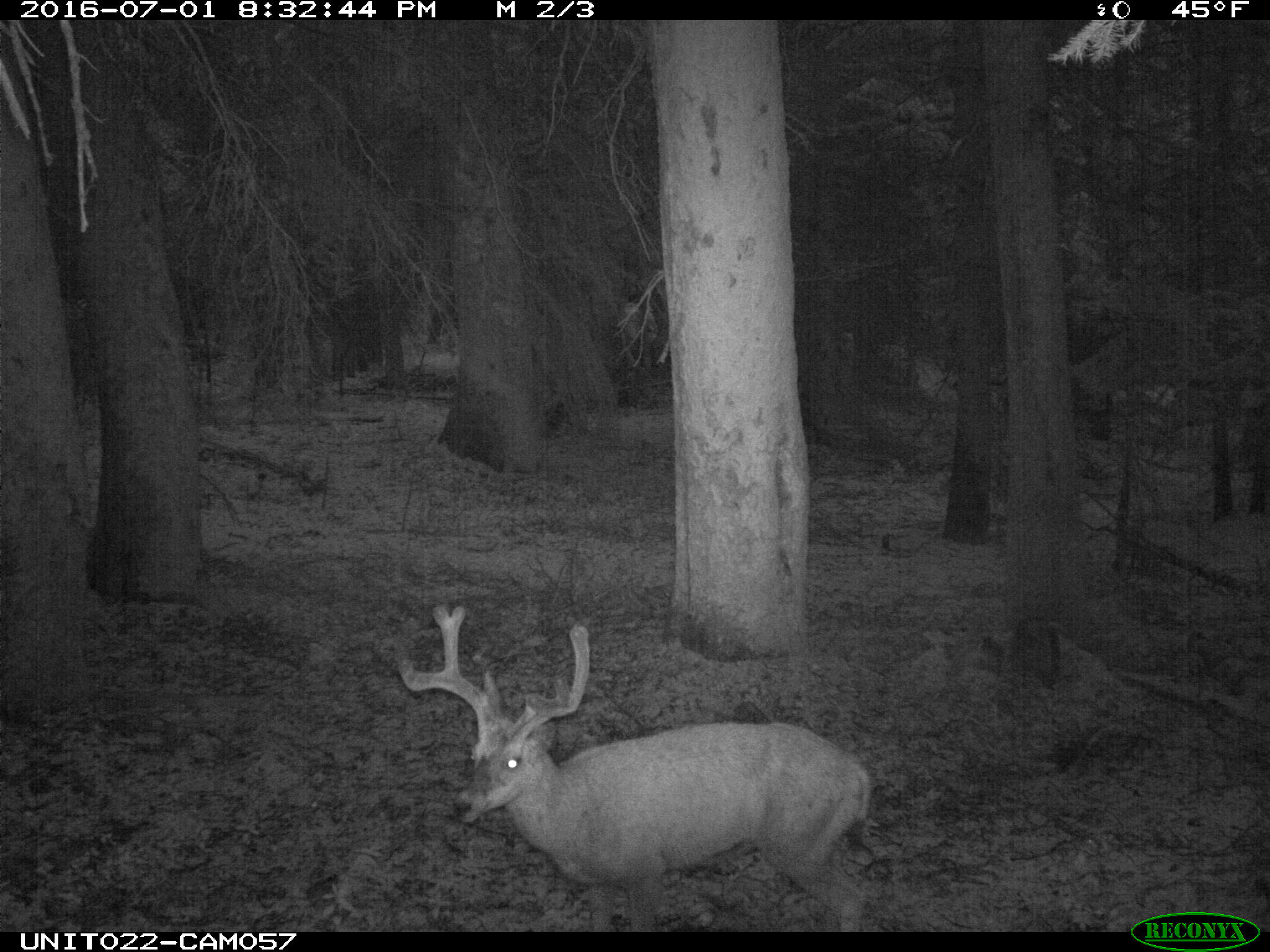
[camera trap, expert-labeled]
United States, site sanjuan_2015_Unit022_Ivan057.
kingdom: Animalia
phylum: Chordata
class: Mammalia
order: Artiodactyla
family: Cervidae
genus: Odocoileus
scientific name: Odocoileus hemionus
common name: mule deer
Odocoileus hemionus (mule deer).